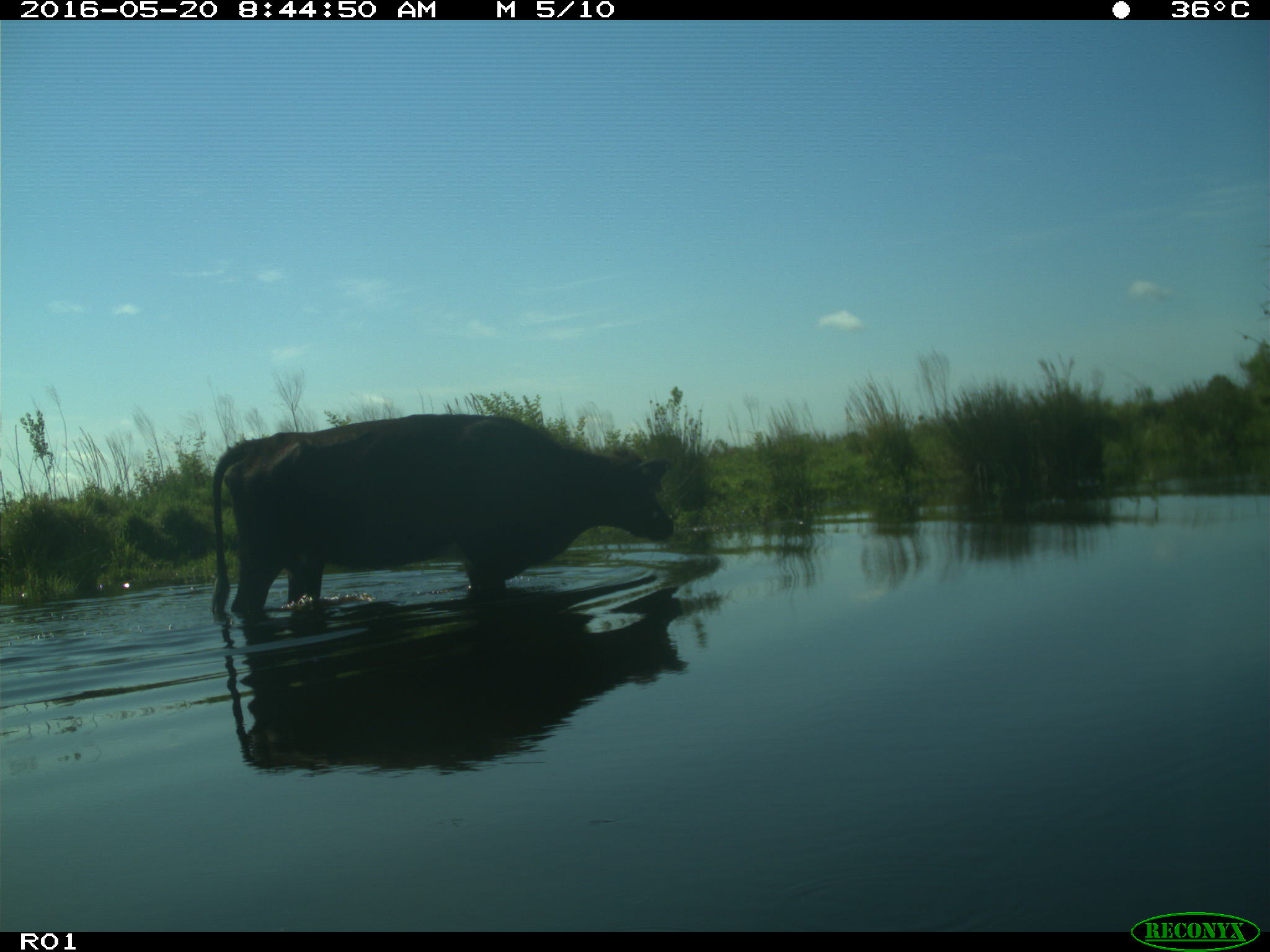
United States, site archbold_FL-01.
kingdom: Animalia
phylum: Chordata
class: Mammalia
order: Artiodactyla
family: Bovidae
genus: Bos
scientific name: Bos taurus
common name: domestic cow